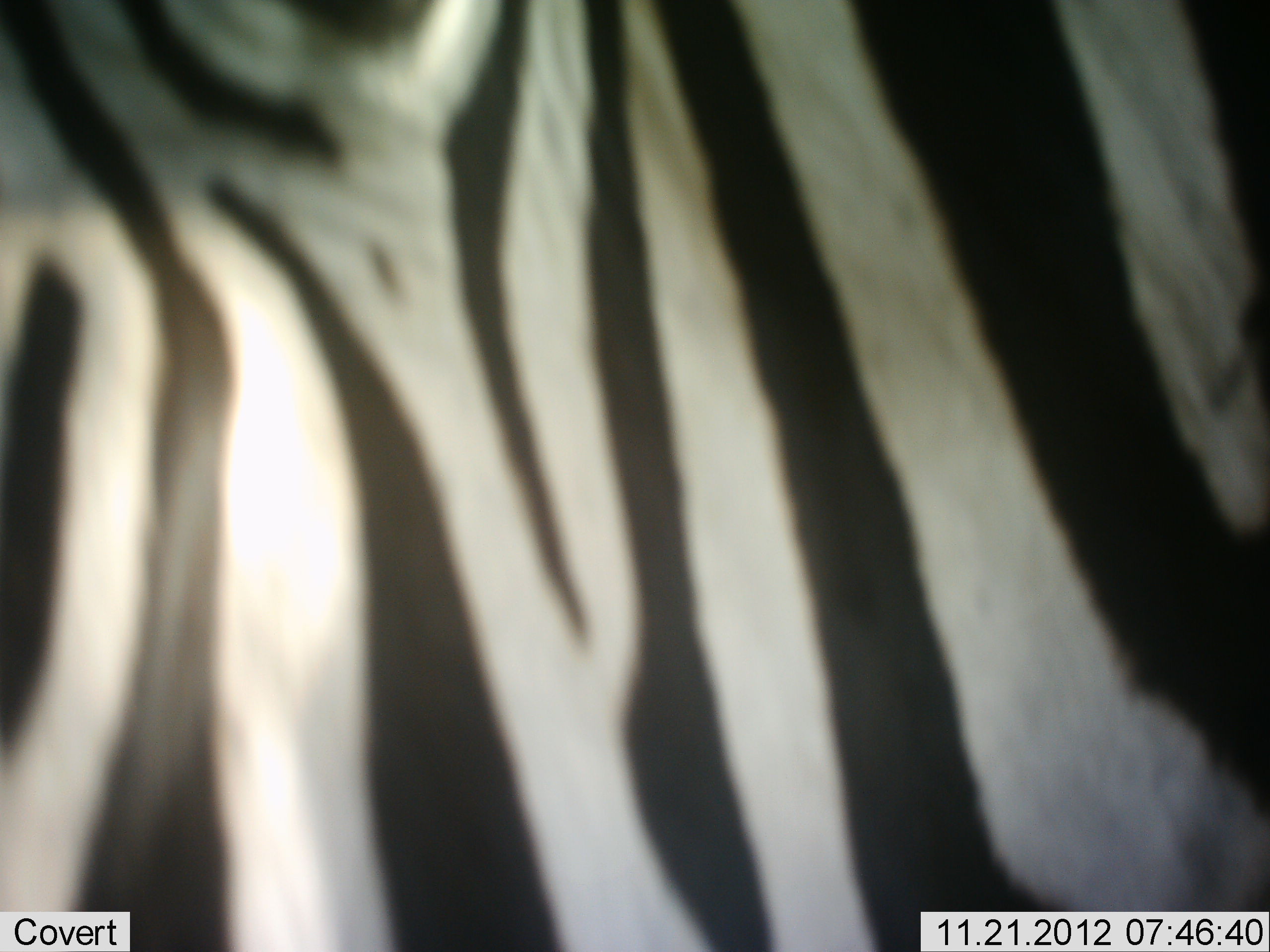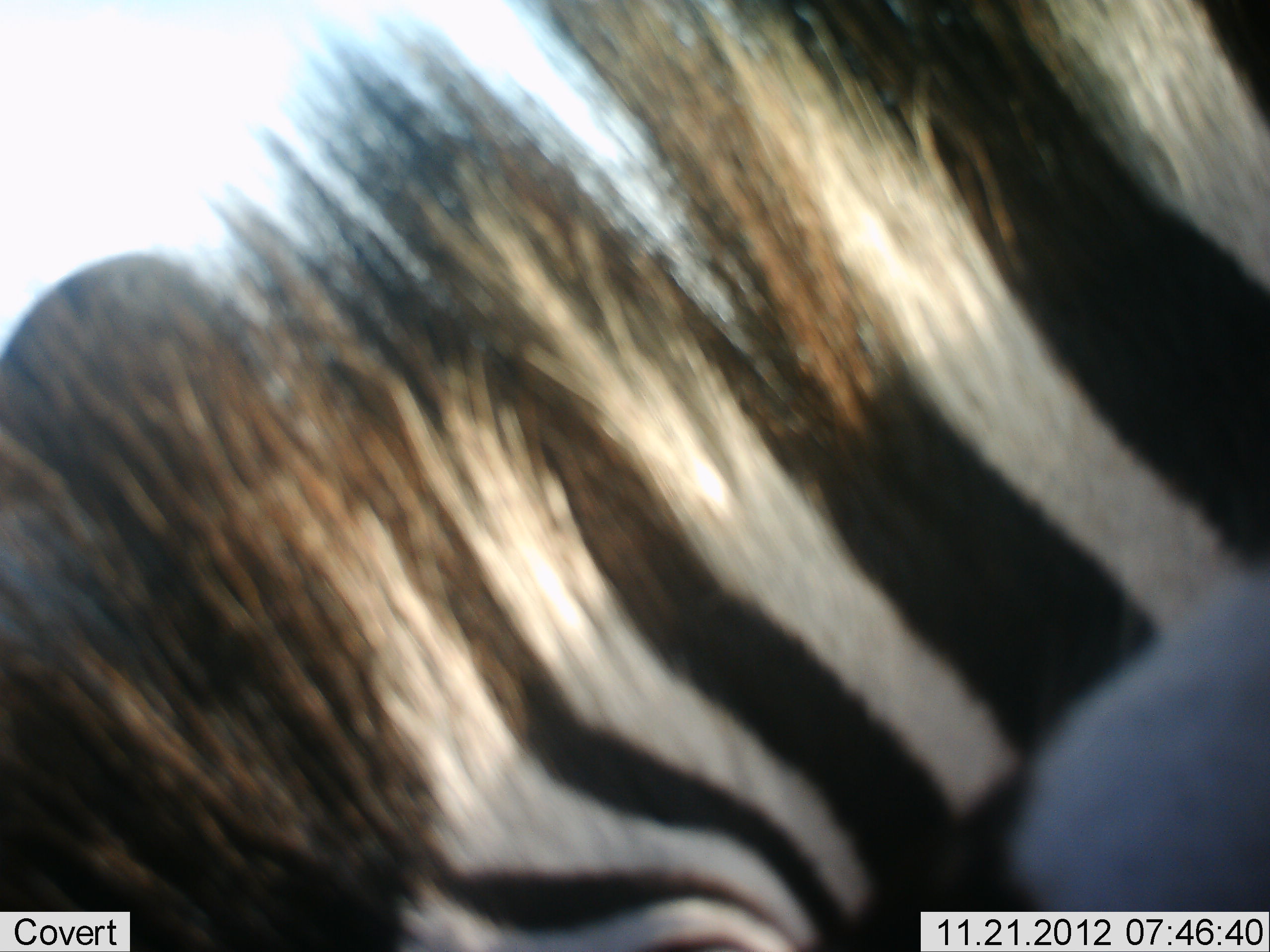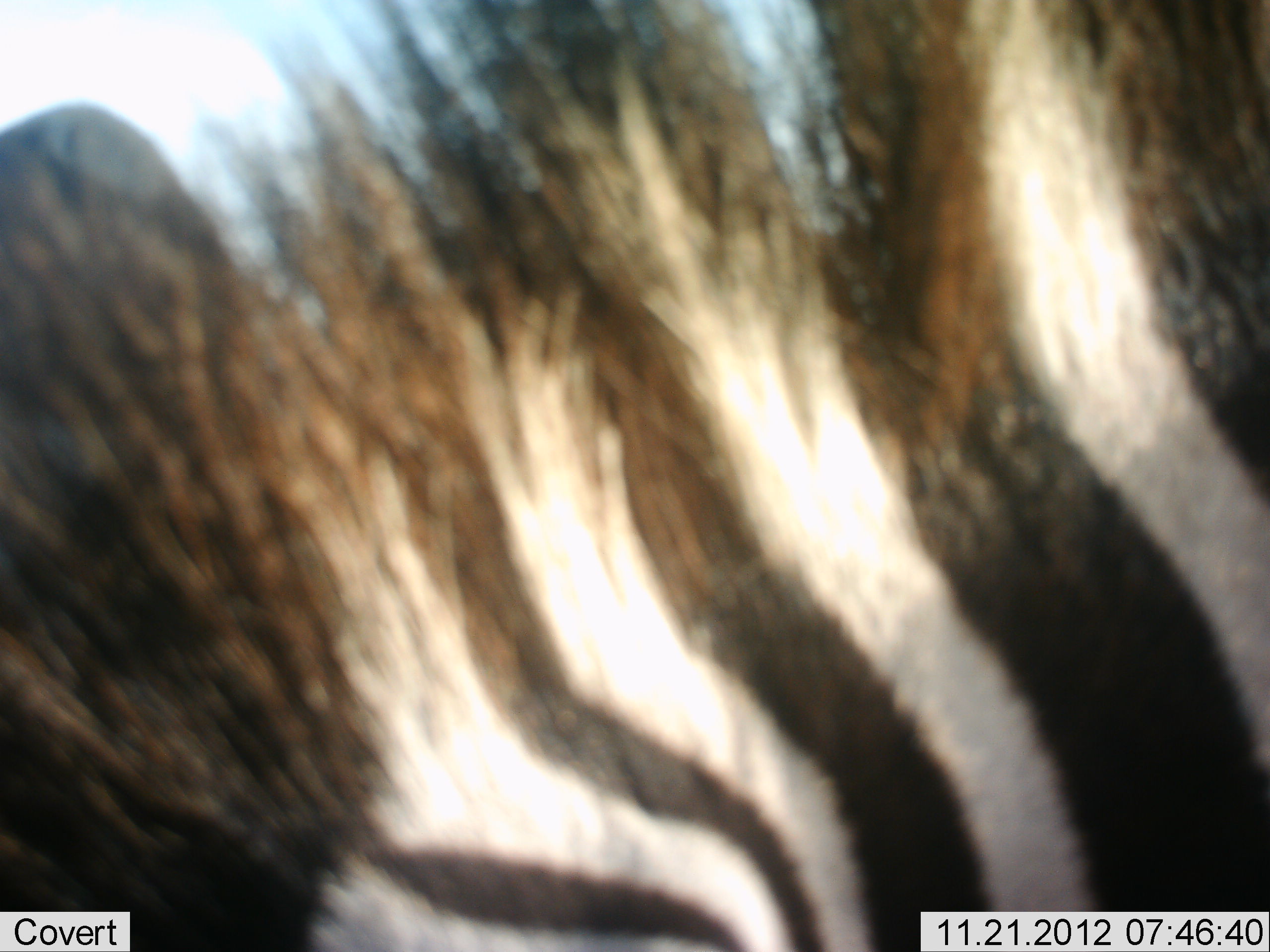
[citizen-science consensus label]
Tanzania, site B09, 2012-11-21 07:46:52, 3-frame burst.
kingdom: Animalia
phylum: Chordata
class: Mammalia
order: Perissodactyla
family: Equidae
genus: Equus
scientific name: Equus quagga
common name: plains zebra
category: zebra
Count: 1.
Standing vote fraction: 50%.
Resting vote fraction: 0%.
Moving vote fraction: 40%.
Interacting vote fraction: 10%.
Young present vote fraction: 0%.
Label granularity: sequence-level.